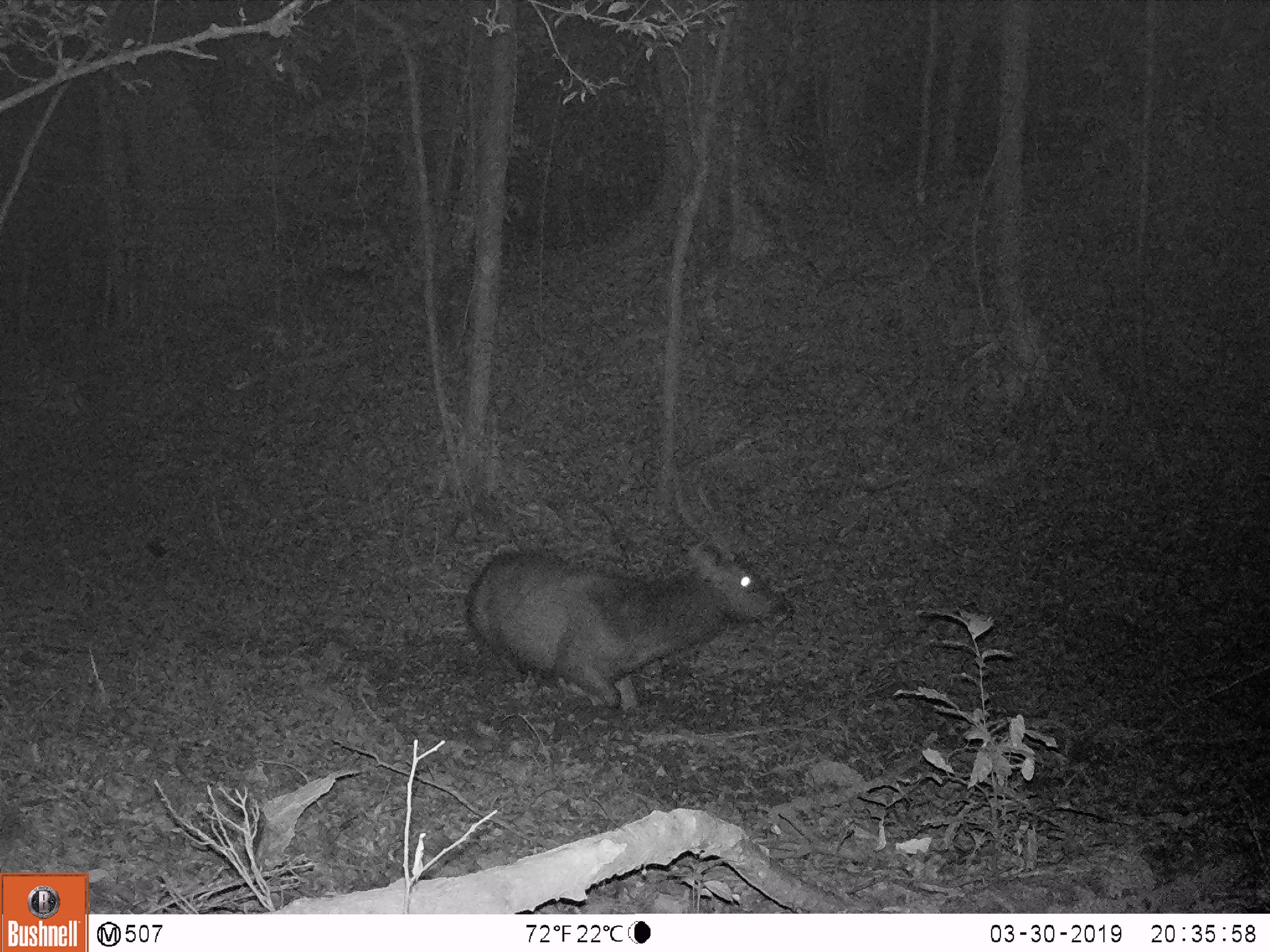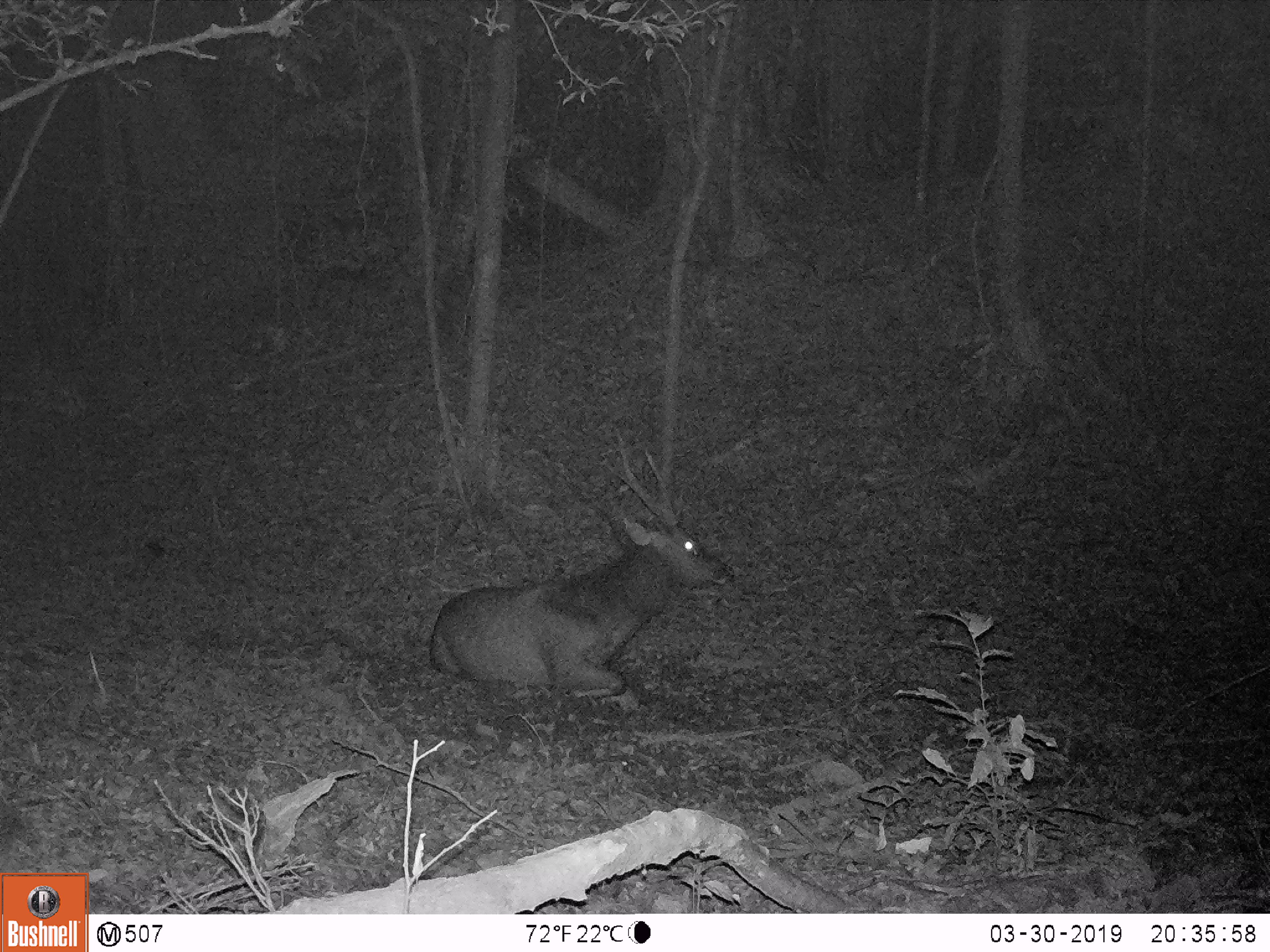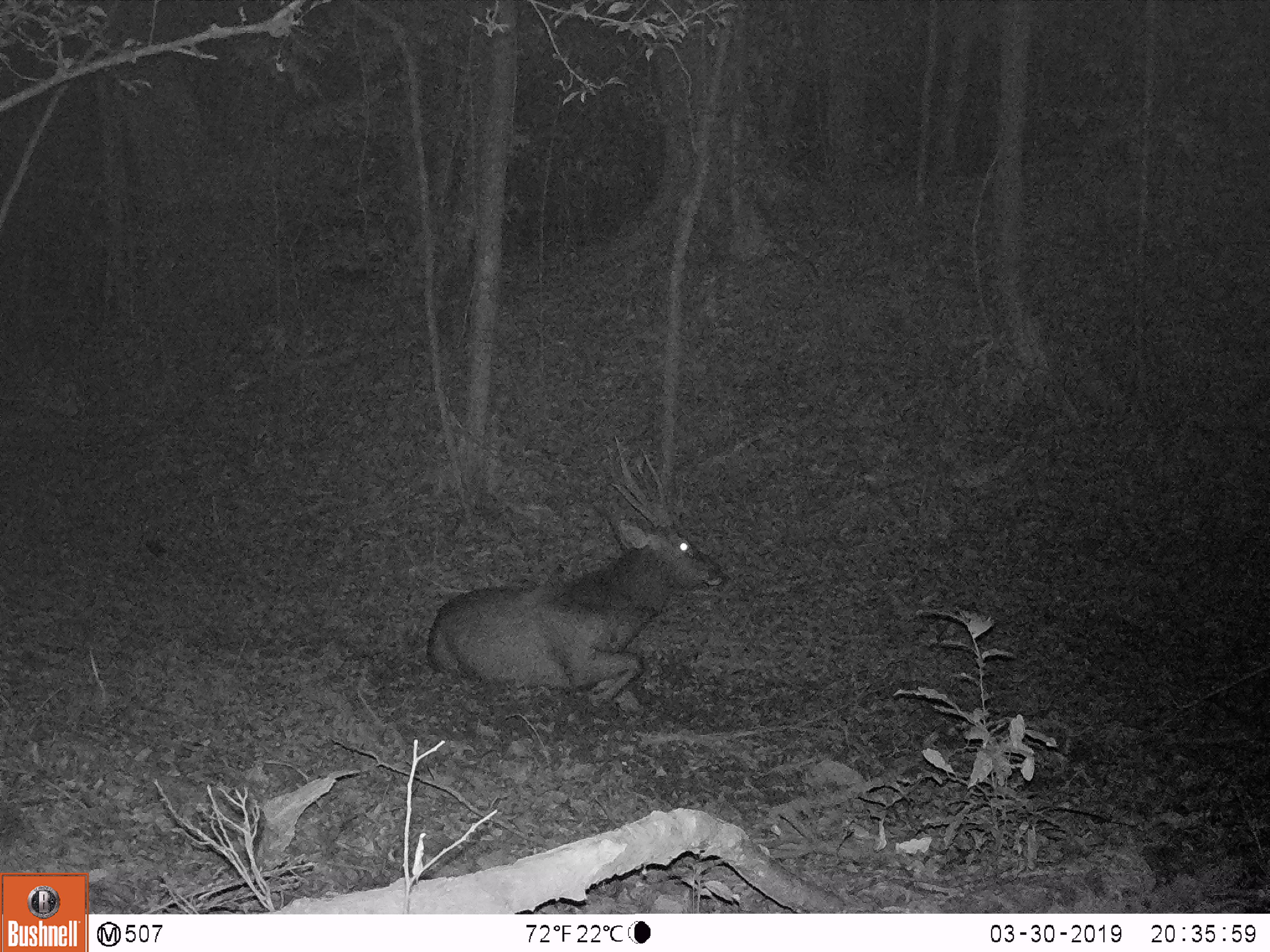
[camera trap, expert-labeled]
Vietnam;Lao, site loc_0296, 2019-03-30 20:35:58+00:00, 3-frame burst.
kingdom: Animalia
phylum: Chordata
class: Mammalia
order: Artiodactyla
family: Cervidae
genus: Rusa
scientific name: Rusa unicolor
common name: sambar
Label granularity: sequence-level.